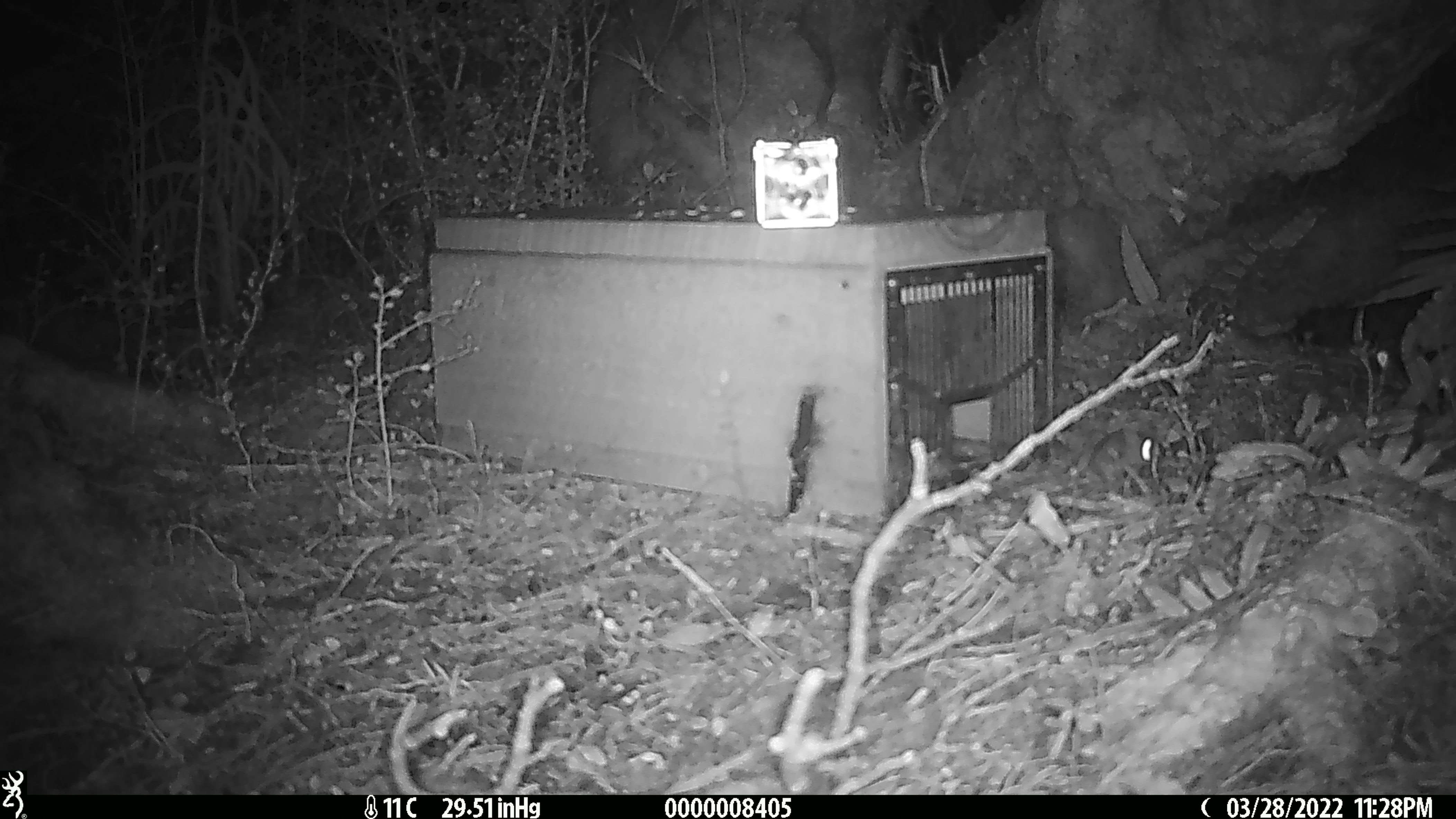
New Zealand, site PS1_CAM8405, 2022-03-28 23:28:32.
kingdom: Animalia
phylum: Chordata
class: Mammalia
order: Rodentia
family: Muridae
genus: Mus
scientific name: Mus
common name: mouse